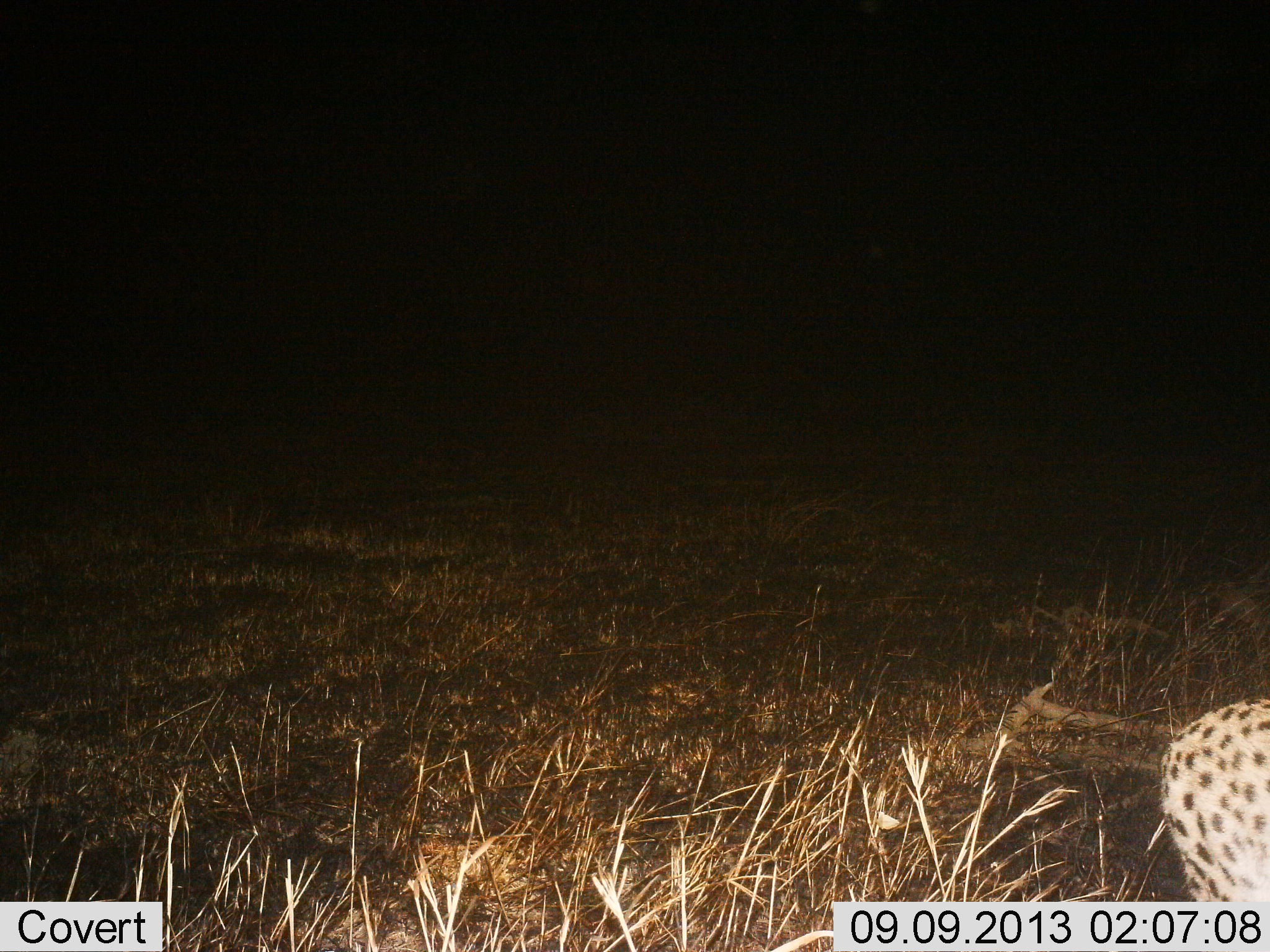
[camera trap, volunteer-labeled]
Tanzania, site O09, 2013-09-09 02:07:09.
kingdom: Animalia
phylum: Chordata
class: Mammalia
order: Carnivora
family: Felidae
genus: Acinonyx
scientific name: Acinonyx jubatus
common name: cheetah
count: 1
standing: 35%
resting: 0%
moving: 65%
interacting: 0%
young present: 0%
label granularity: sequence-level